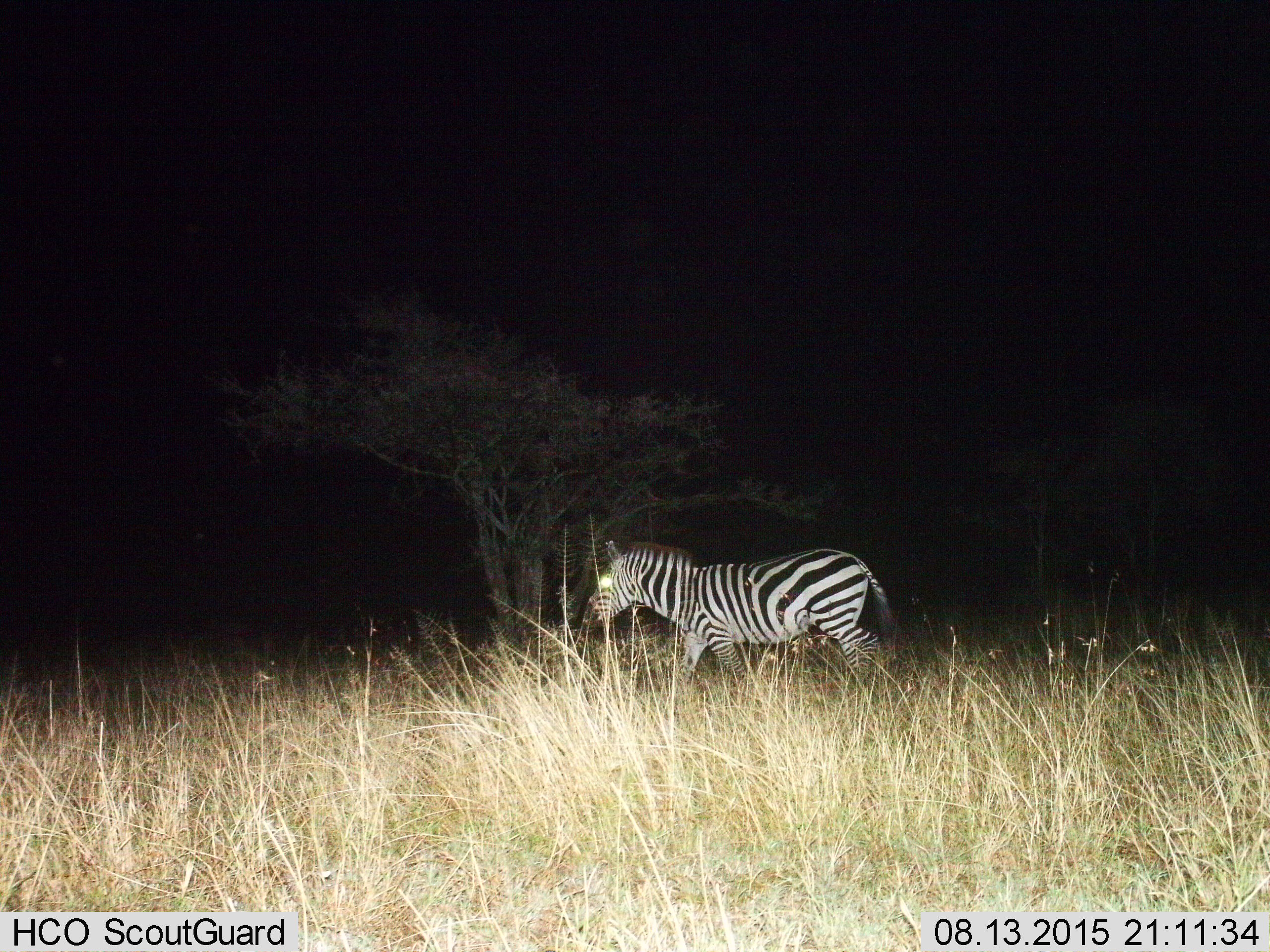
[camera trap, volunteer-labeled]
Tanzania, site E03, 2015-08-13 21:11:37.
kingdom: Animalia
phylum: Chordata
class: Mammalia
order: Perissodactyla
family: Equidae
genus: Equus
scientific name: Equus quagga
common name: plains zebra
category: zebra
Zebra (plains zebra) (Equus quagga), count 1. Behavior (volunteer vote fractions): standing 17%, resting 0%, moving 94%, interacting 0%. Young present (vote fraction): 0%. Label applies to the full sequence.